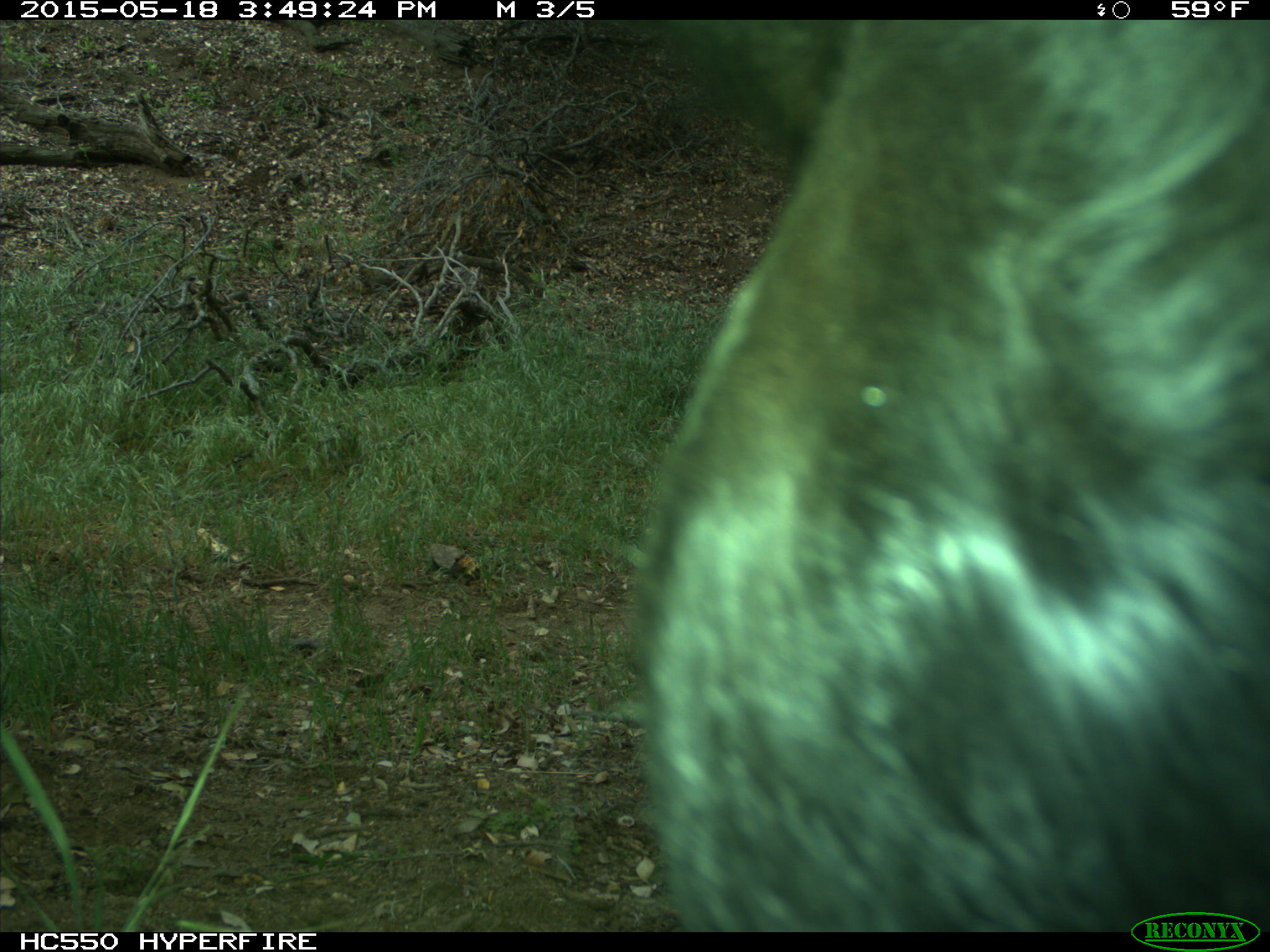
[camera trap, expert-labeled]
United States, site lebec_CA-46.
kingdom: Animalia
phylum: Chordata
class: Mammalia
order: Artiodactyla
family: Bovidae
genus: Bos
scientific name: Bos taurus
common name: domestic cow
Bos taurus (domestic cow).